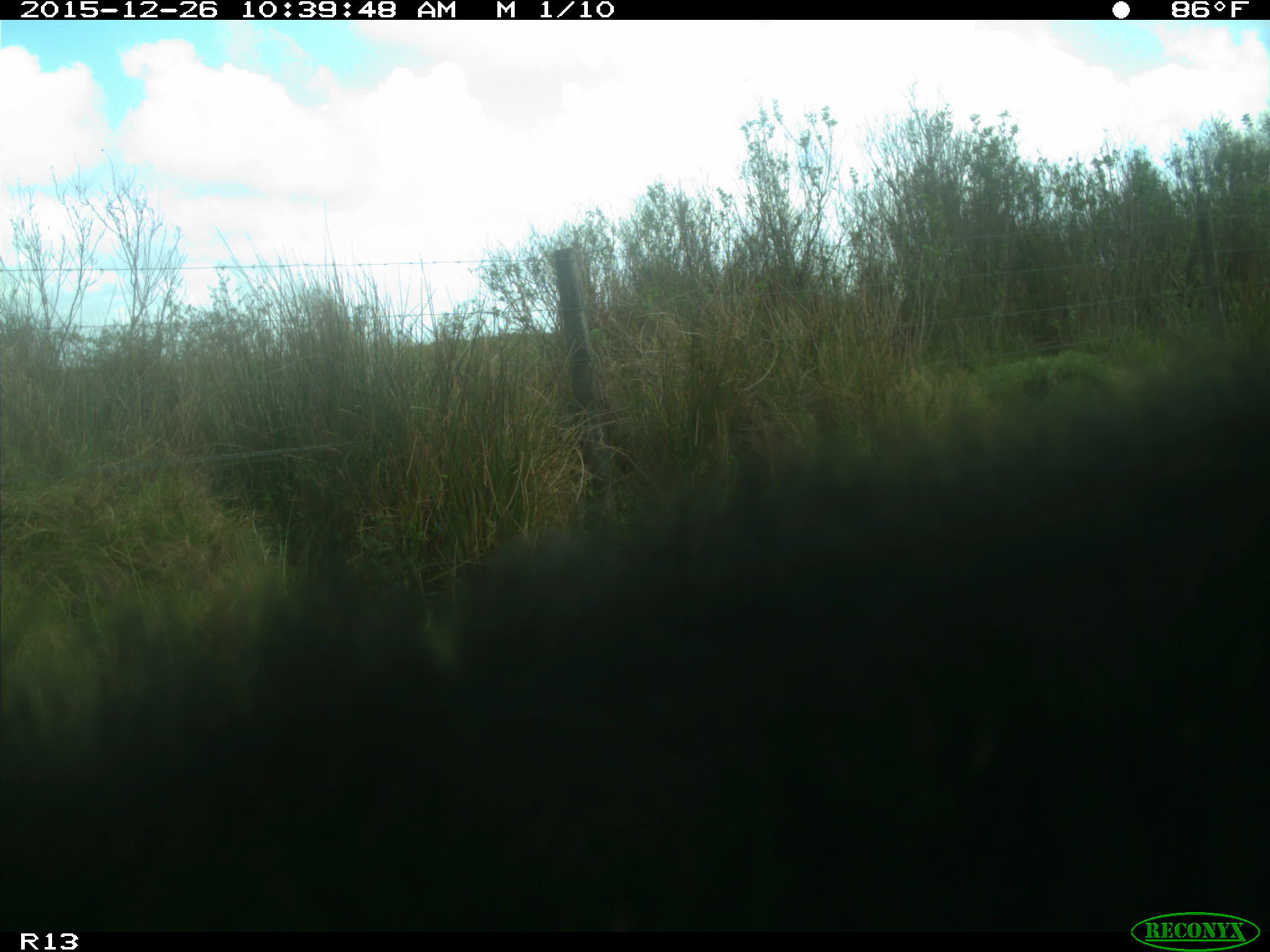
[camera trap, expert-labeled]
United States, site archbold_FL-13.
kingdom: Animalia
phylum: Chordata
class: Mammalia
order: Artiodactyla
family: Bovidae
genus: Bos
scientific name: Bos taurus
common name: domestic cow